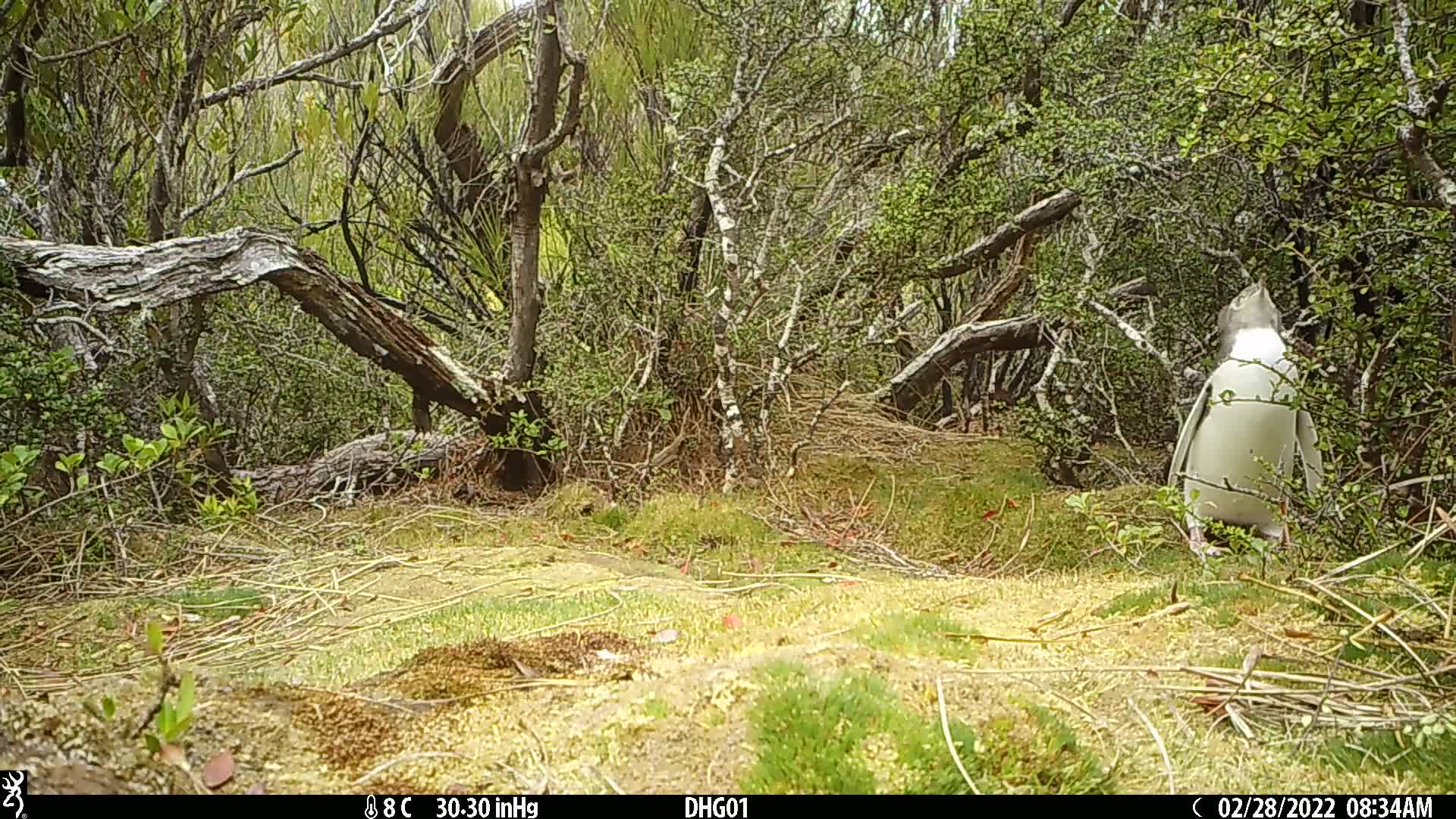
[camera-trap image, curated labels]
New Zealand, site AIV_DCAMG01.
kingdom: Animalia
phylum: Chordata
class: Aves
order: Sphenisciformes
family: Spheniscidae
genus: Megadyptes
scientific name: Megadyptes antipodes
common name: yellow-eyed penguin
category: yellow eyed penguin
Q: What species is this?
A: Yellow eyed penguin (yellow-eyed penguin) (Megadyptes antipodes).